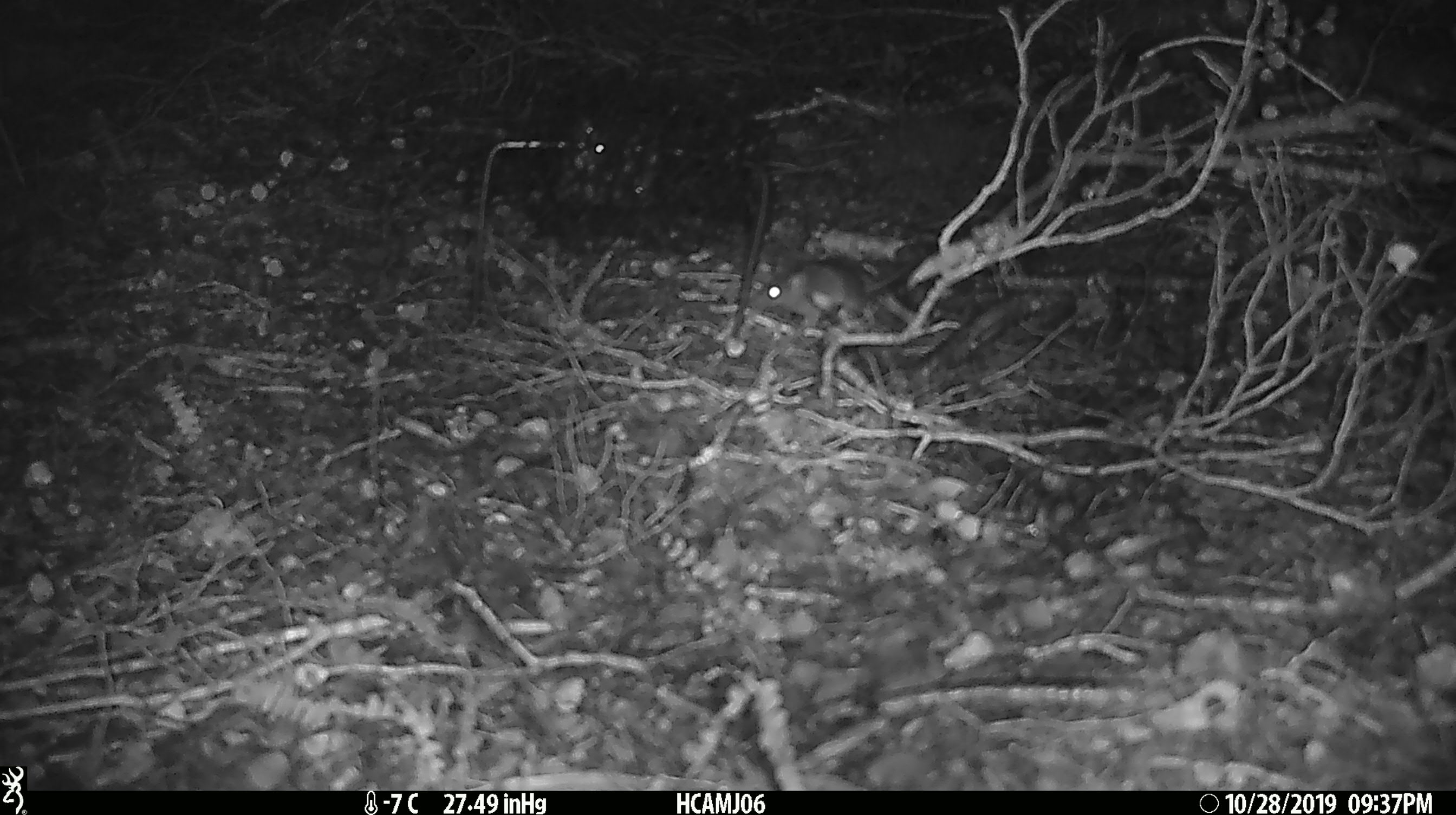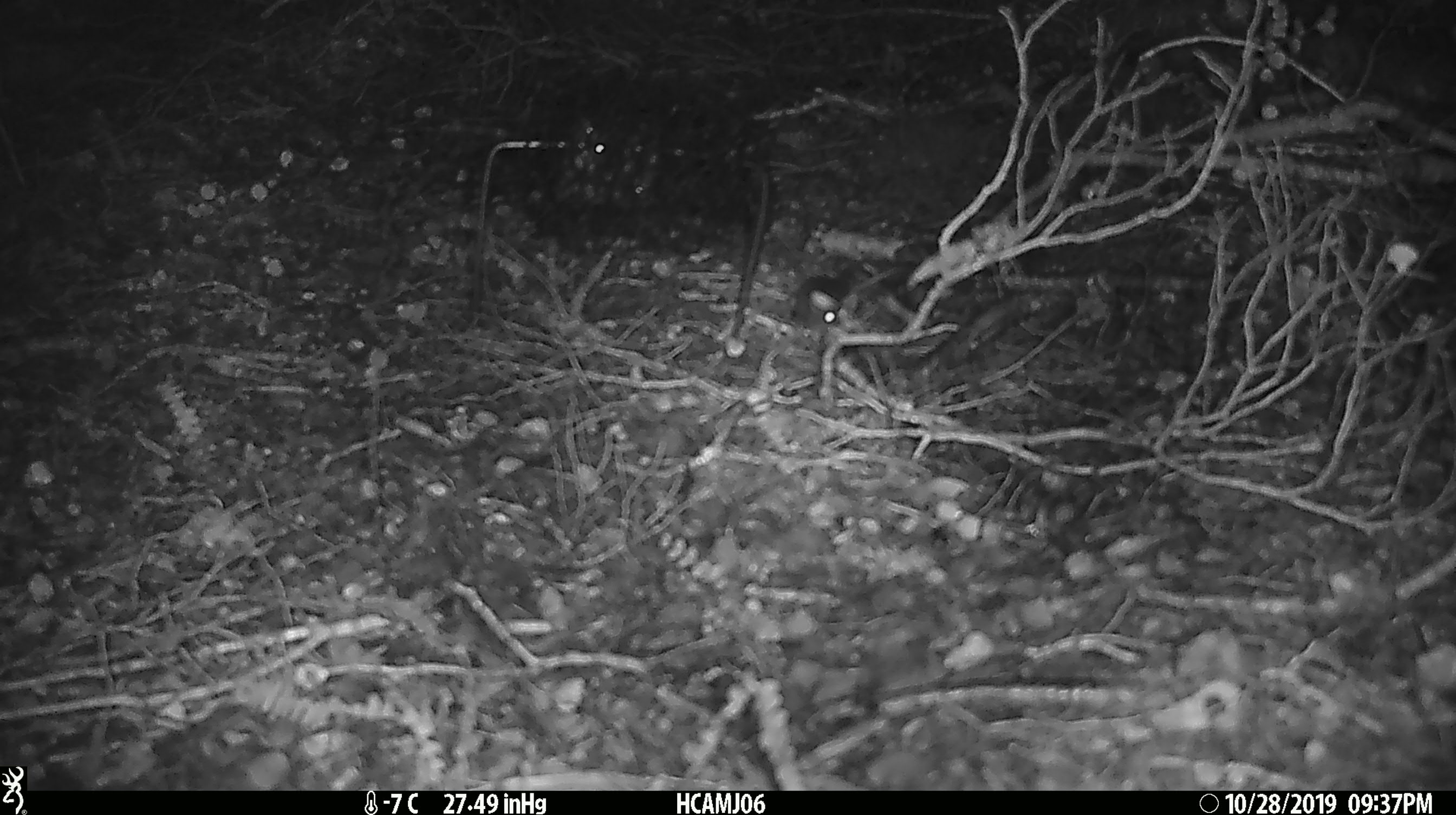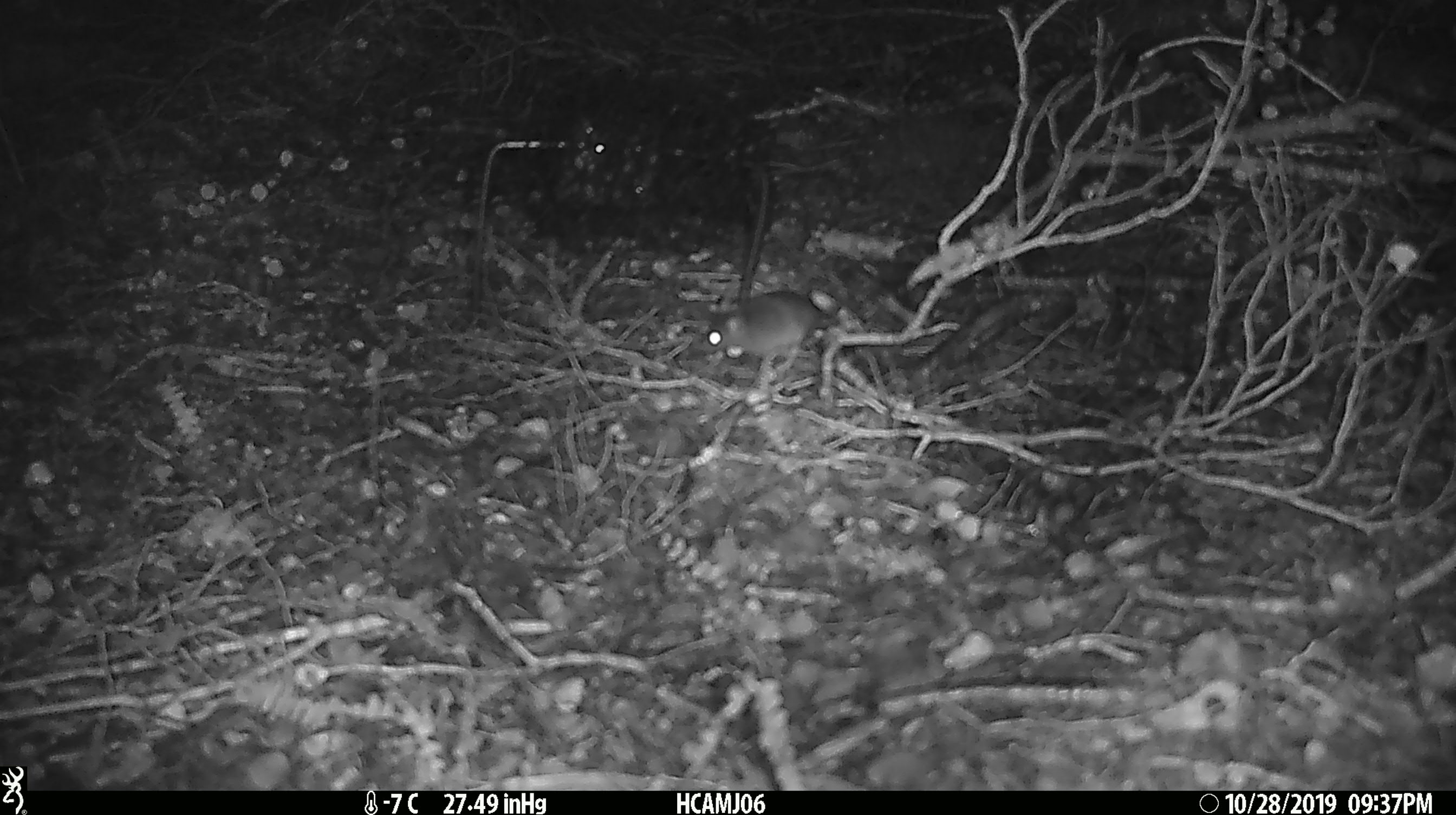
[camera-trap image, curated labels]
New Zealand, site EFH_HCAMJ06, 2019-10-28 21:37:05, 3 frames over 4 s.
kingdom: Animalia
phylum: Chordata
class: Mammalia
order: Rodentia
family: Muridae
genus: Mus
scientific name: Mus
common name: mouse